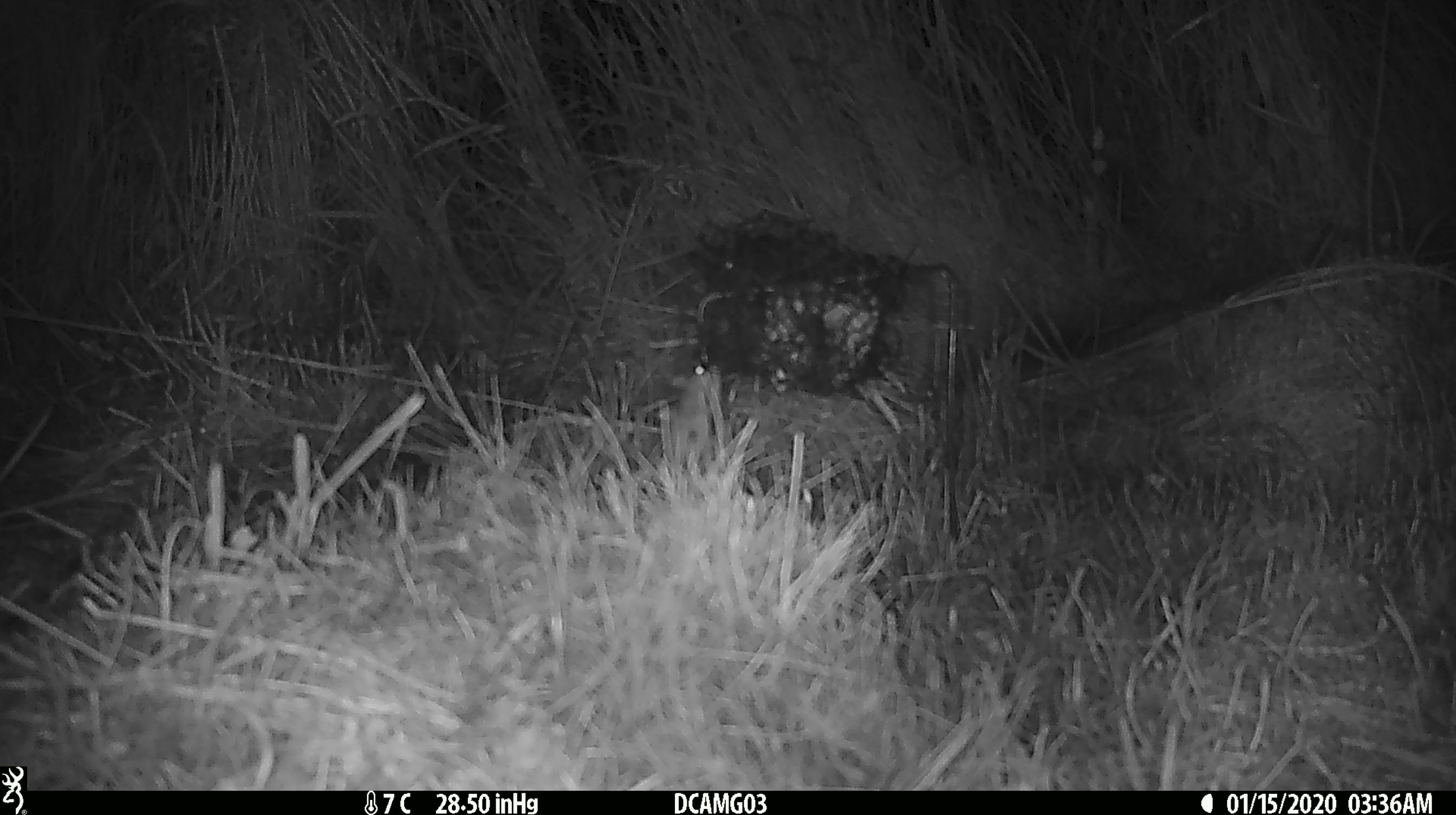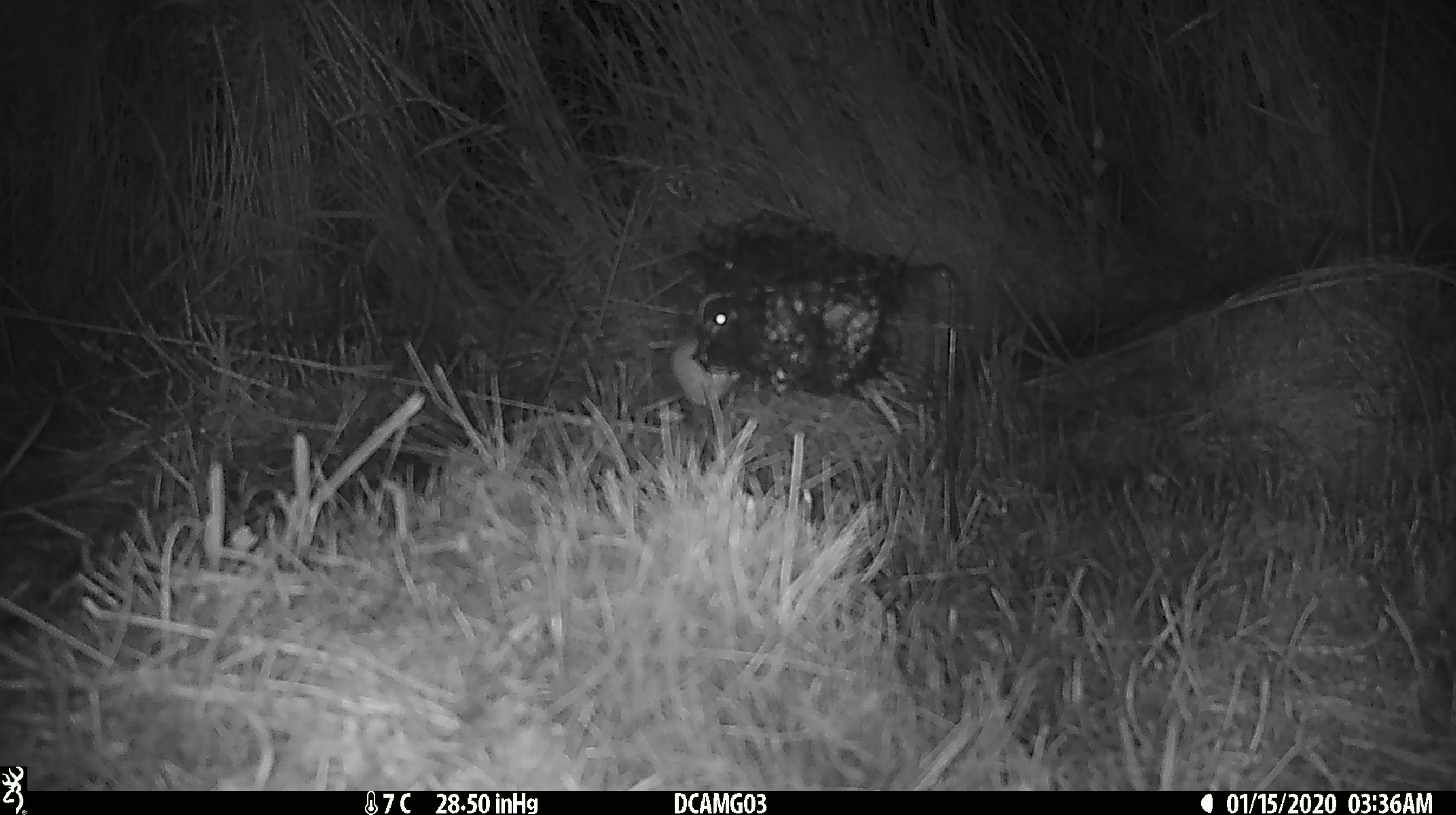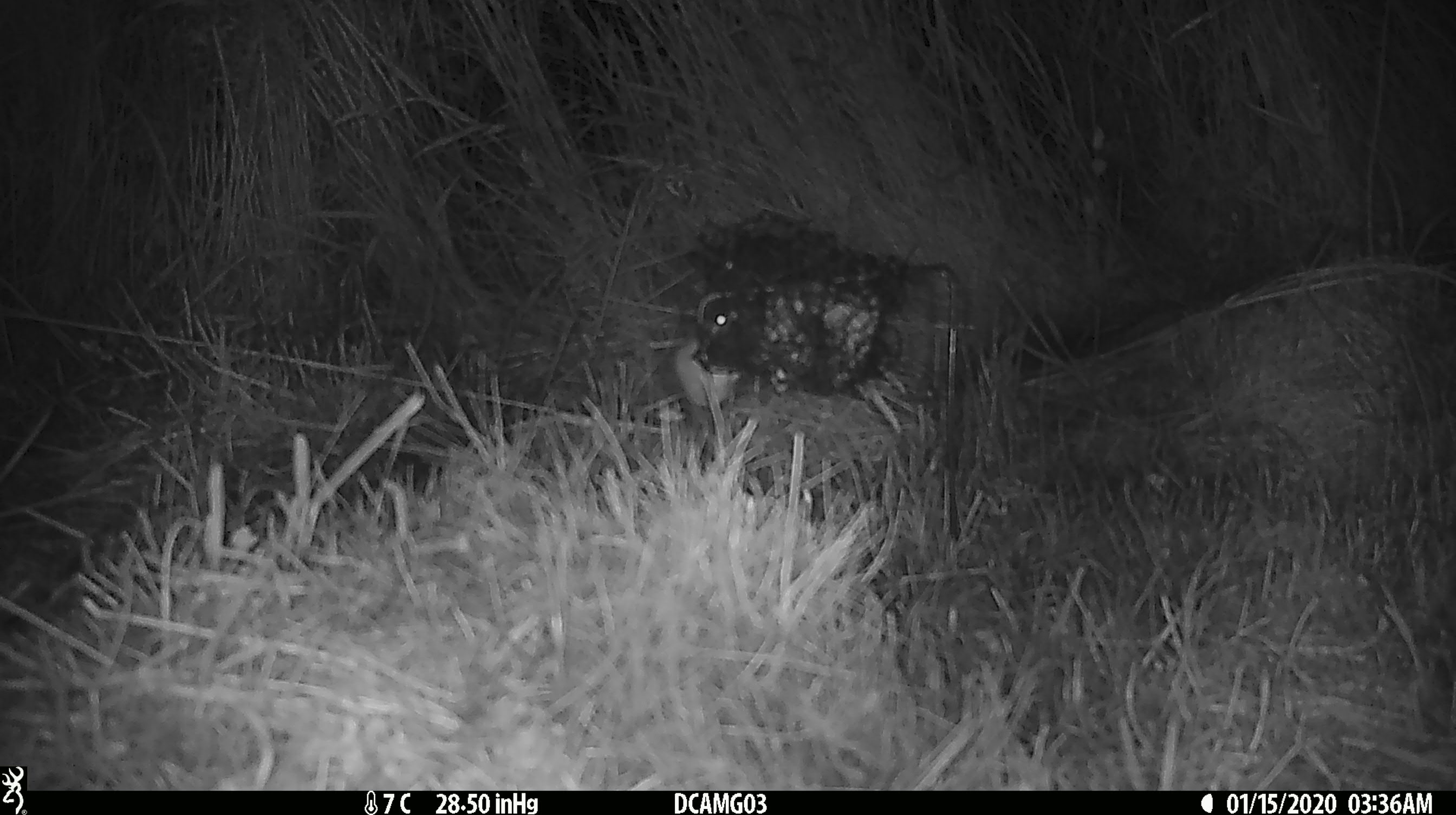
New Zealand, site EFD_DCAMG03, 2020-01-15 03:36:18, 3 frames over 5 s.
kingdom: Animalia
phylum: Chordata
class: Mammalia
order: Rodentia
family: Muridae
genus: Mus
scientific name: Mus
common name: mouse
Mouse (Mus).